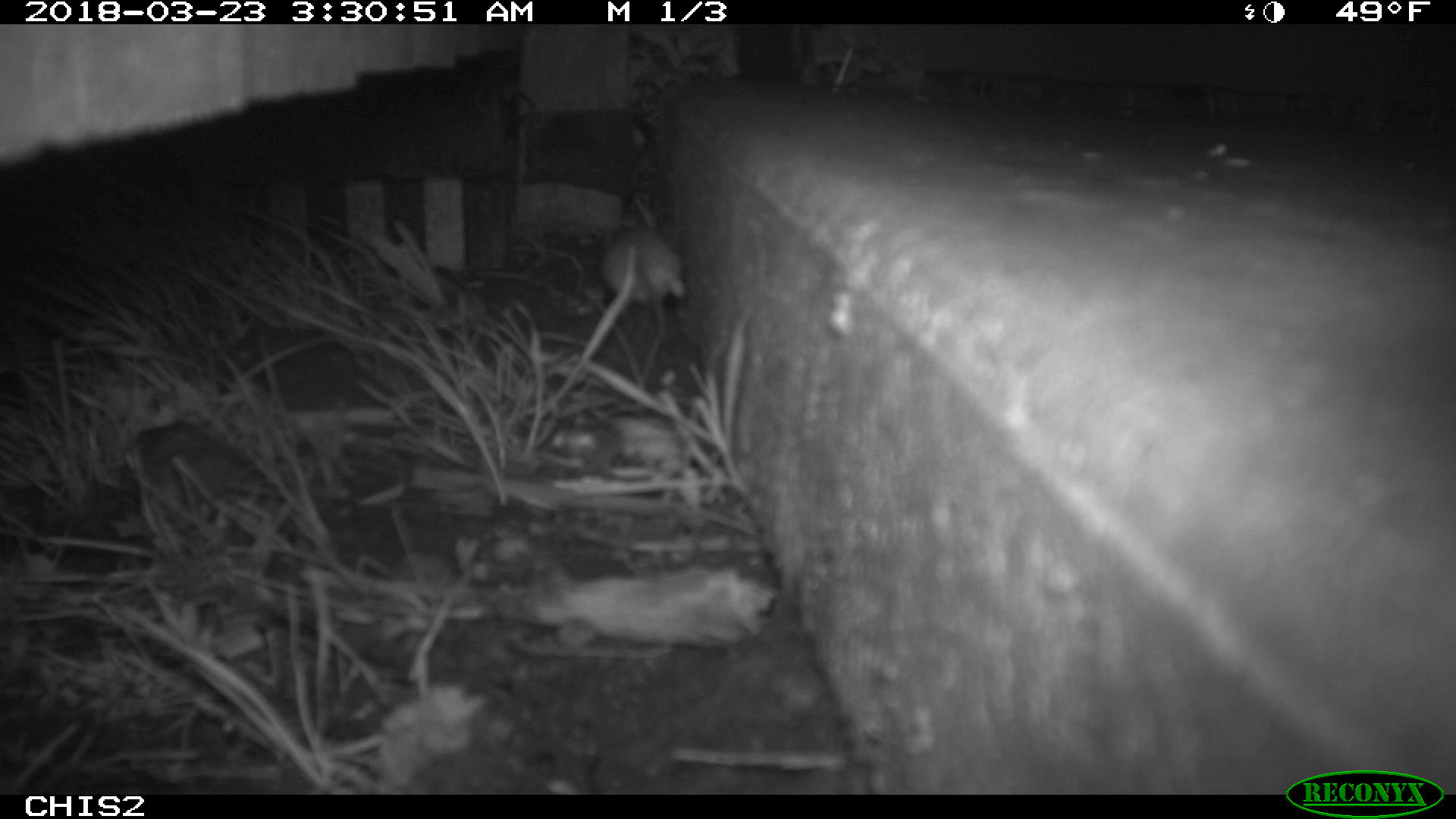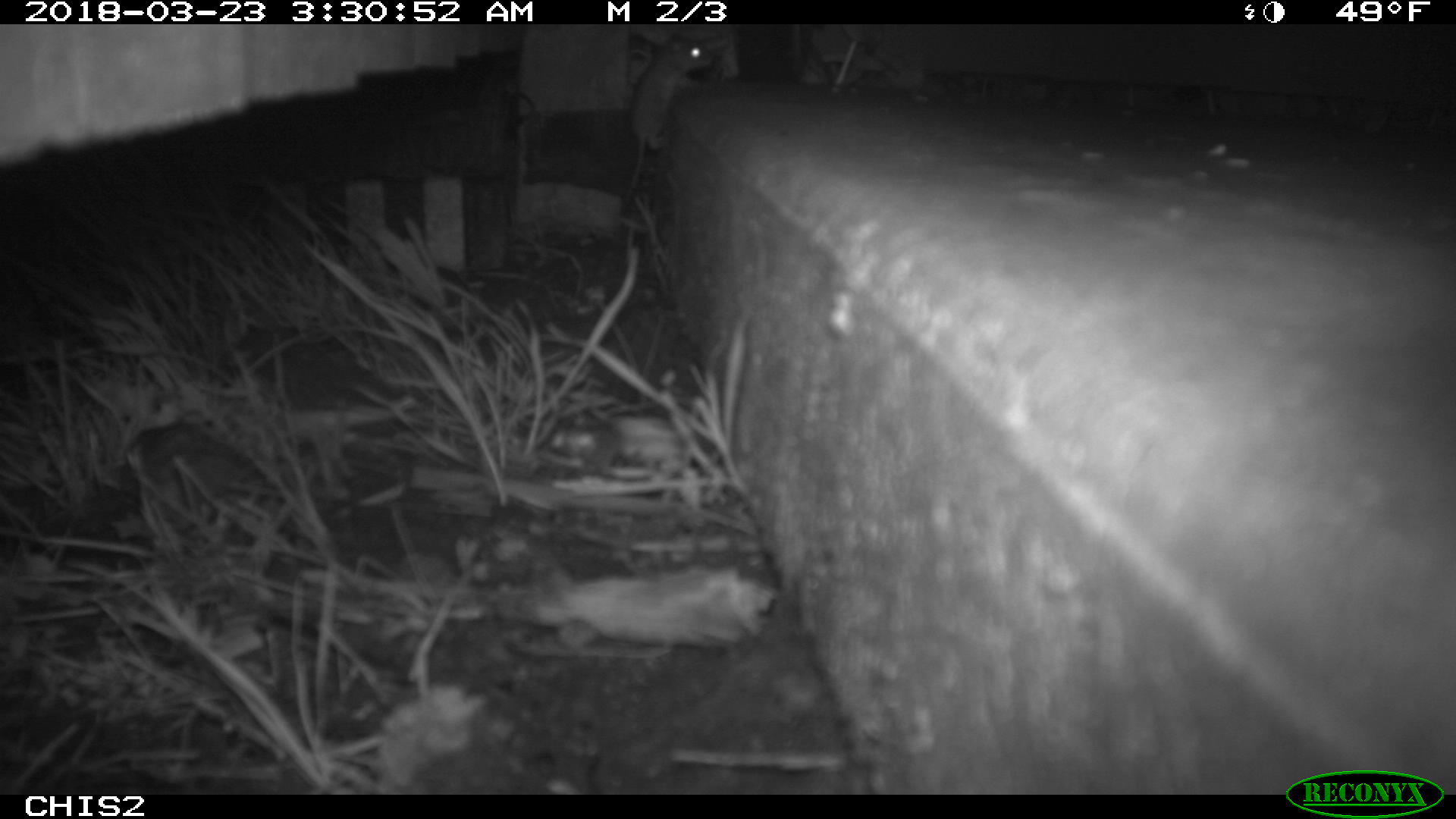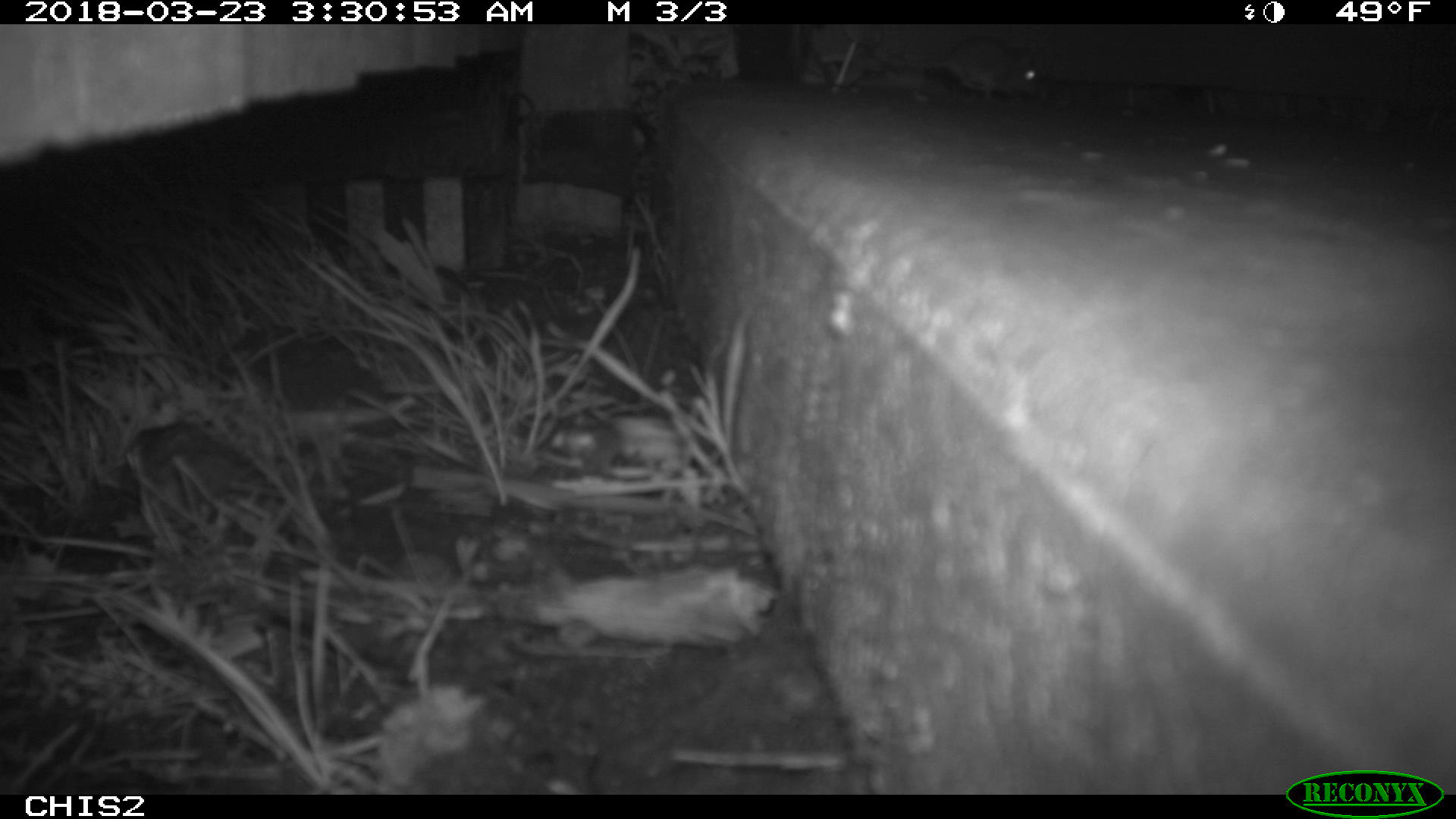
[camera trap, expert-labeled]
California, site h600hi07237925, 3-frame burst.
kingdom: Animalia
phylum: Chordata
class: Mammalia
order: Rodentia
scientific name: Rodentia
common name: rodent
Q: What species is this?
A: Rodent (Rodentia).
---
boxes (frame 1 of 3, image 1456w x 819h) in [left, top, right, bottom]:
rodent: [597, 215, 685, 421]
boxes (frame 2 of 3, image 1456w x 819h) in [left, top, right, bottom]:
rodent: [625, 33, 713, 201]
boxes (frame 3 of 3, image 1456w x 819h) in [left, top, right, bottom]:
rodent: [908, 36, 1043, 101]